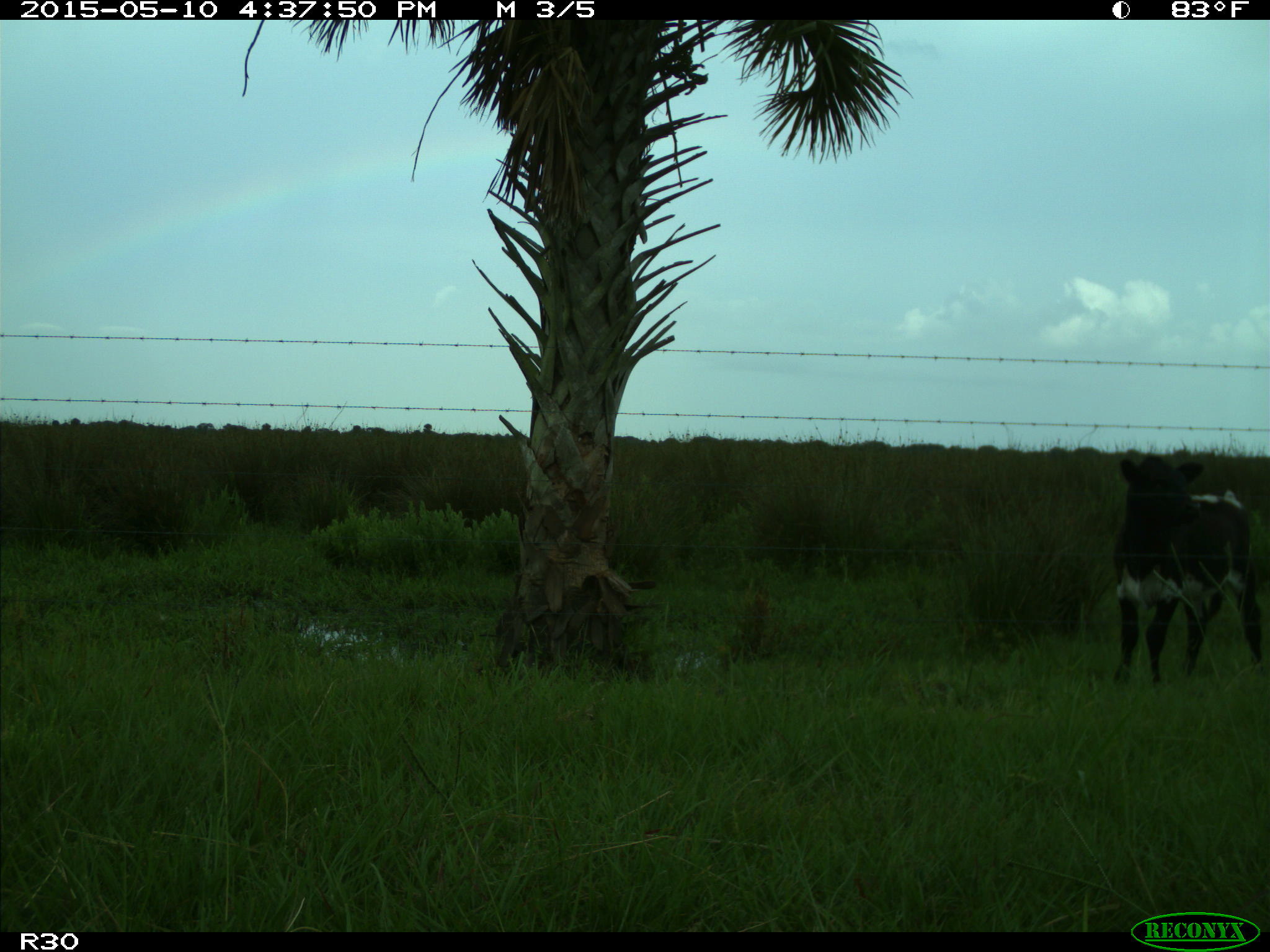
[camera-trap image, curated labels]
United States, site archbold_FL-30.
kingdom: Animalia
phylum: Chordata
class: Mammalia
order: Artiodactyla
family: Bovidae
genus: Bos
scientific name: Bos taurus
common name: domestic cow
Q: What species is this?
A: Bos taurus (domestic cow).